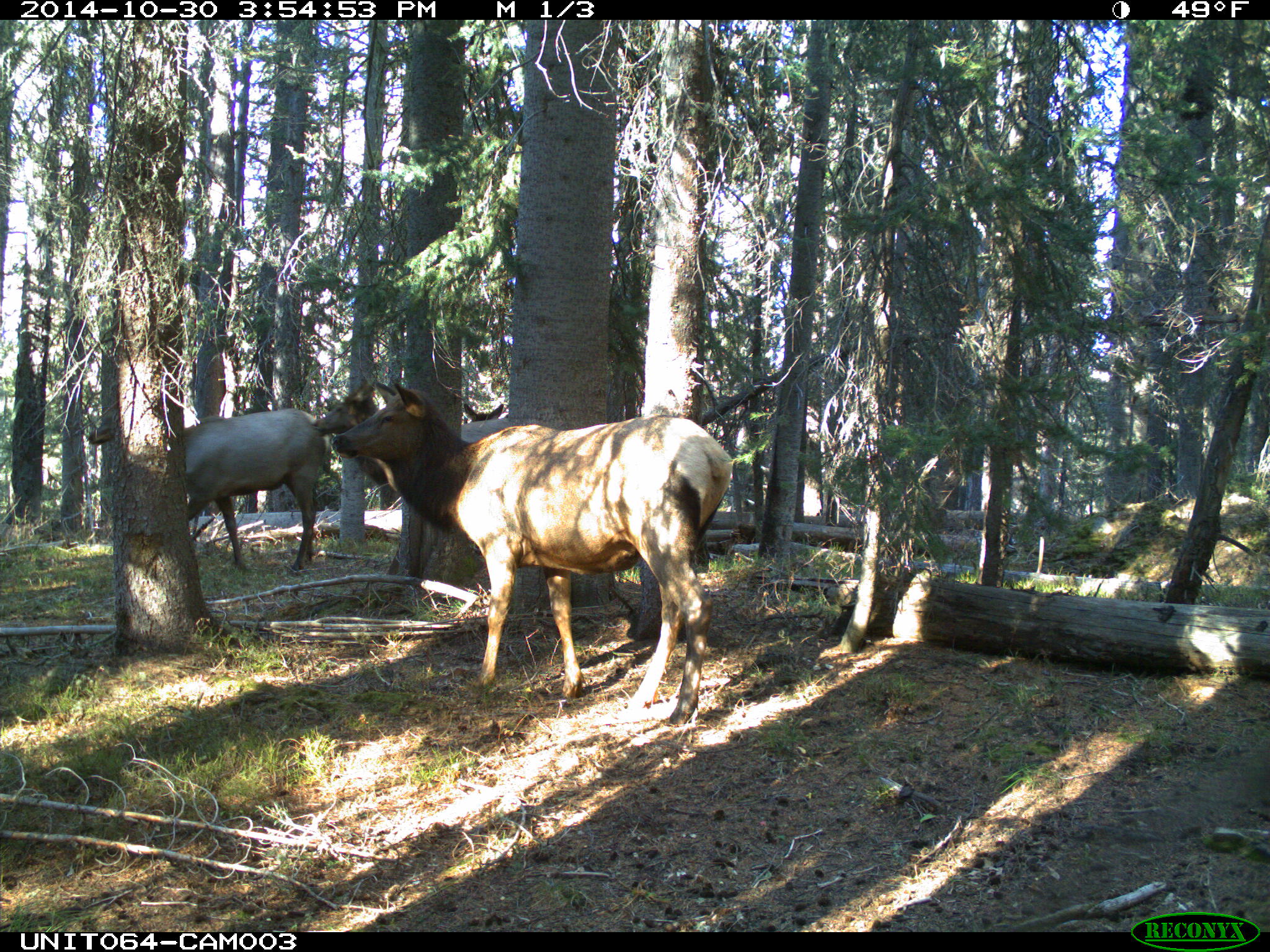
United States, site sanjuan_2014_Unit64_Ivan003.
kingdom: Animalia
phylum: Chordata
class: Mammalia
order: Artiodactyla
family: Cervidae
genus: Cervus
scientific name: Cervus elaphus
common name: red deer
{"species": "Cervus elaphus (red deer)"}